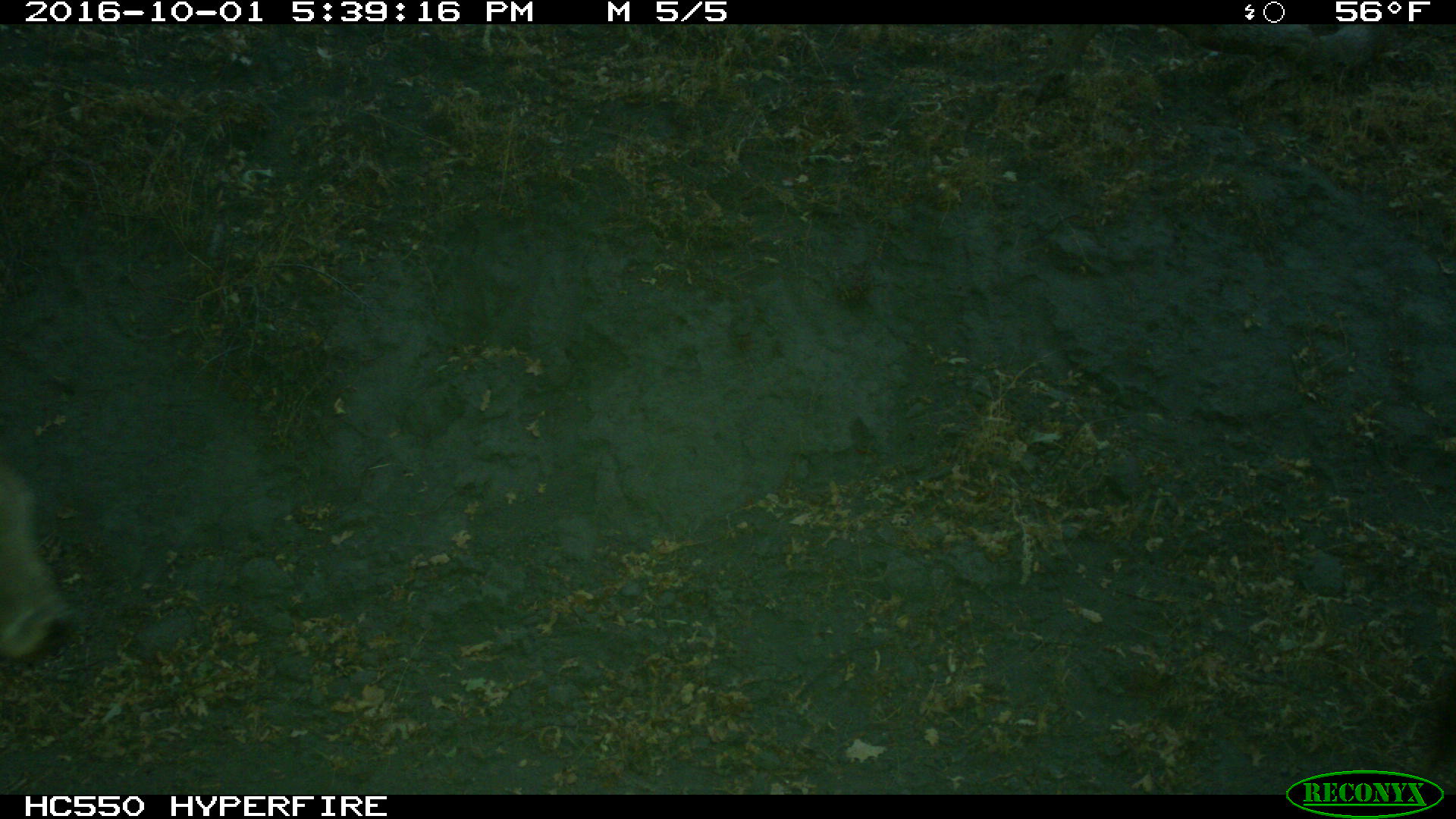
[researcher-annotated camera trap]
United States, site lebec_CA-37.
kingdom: Animalia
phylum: Chordata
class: Mammalia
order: Artiodactyla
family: Bovidae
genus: Bos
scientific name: Bos taurus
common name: domestic cow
Bos taurus (domestic cow).